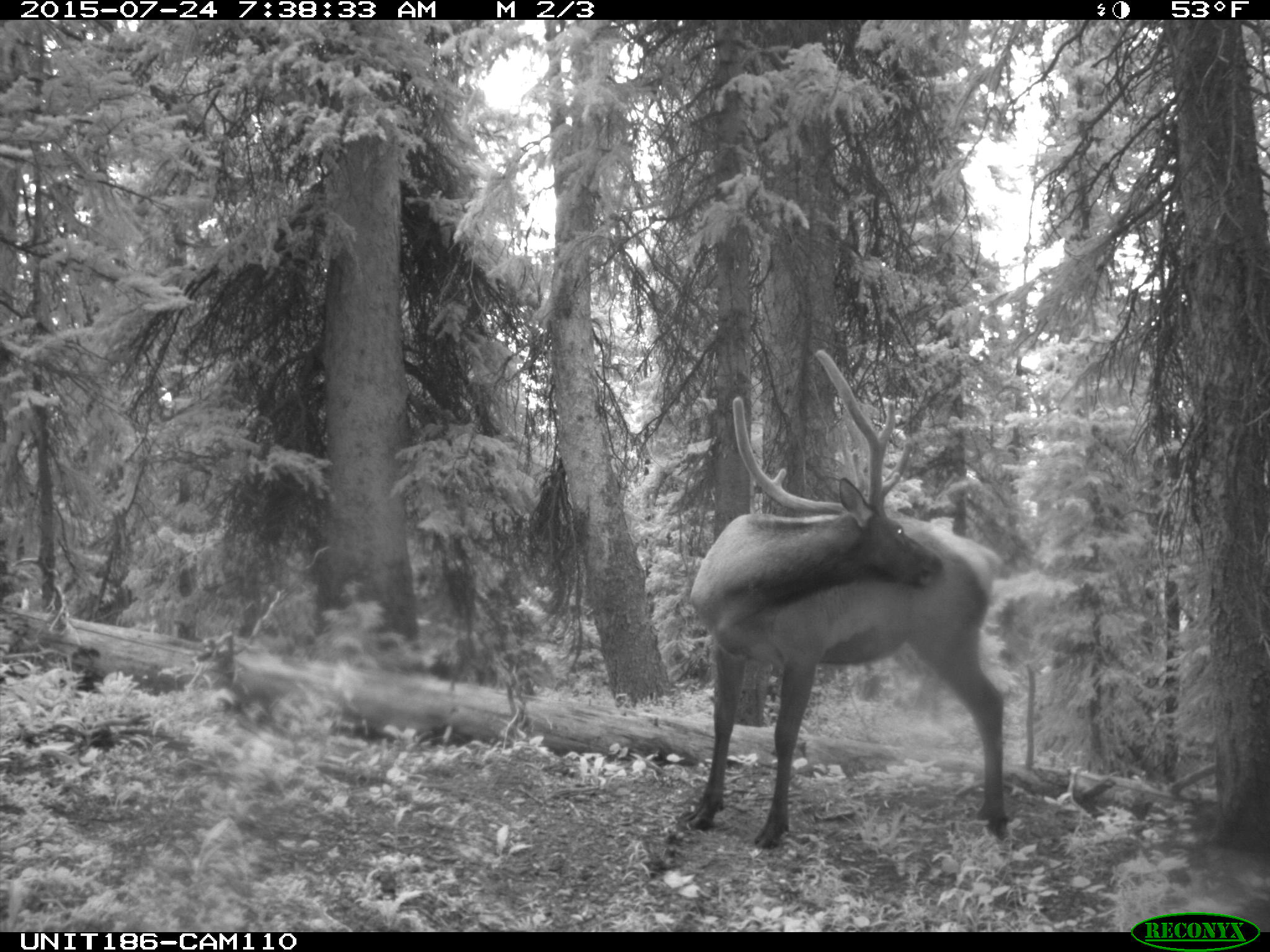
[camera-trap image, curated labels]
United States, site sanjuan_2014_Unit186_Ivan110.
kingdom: Animalia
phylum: Chordata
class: Mammalia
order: Artiodactyla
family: Cervidae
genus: Cervus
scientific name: Cervus elaphus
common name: red deer